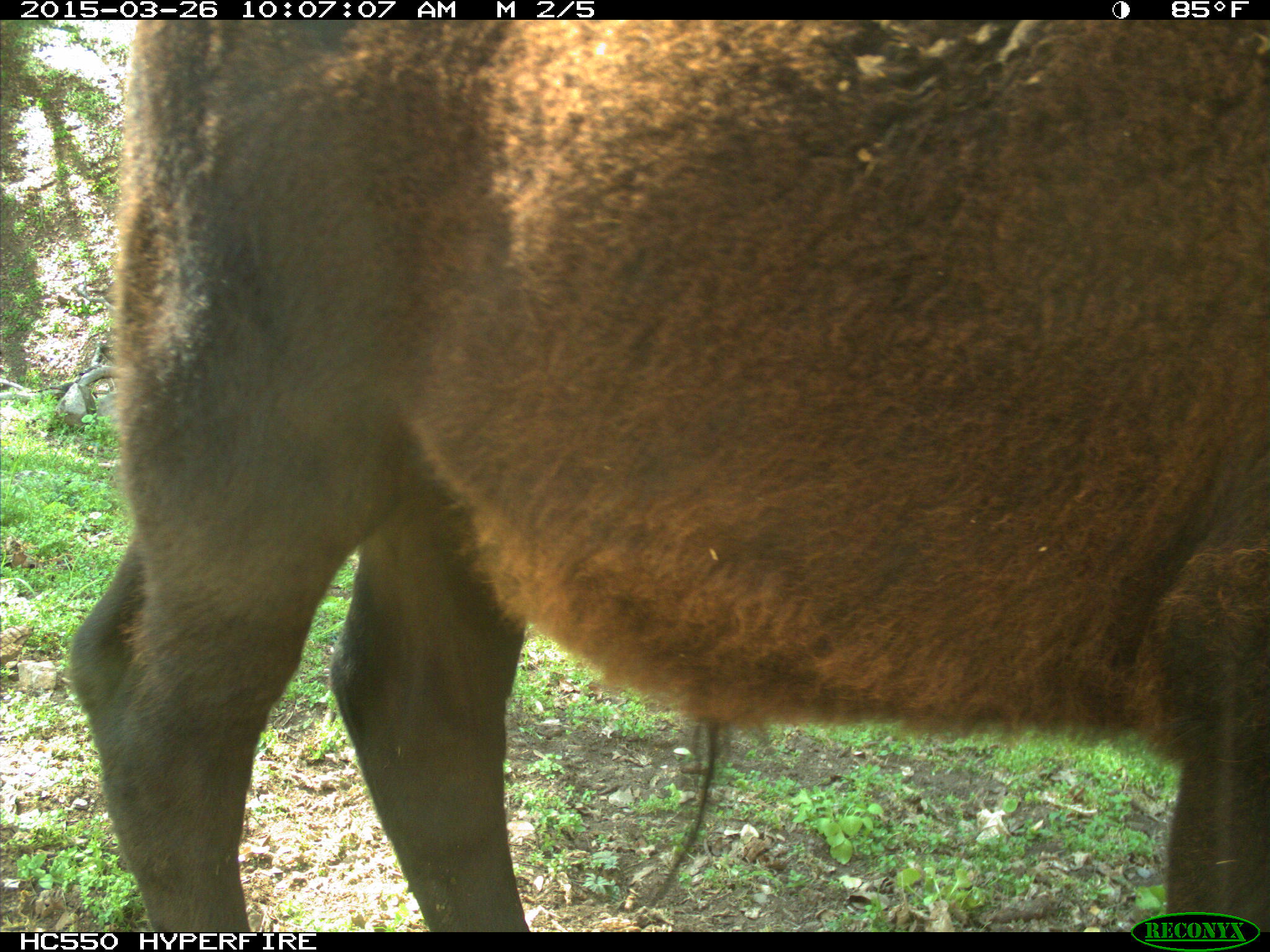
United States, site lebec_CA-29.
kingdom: Animalia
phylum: Chordata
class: Mammalia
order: Artiodactyla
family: Bovidae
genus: Bos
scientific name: Bos taurus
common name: domestic cow